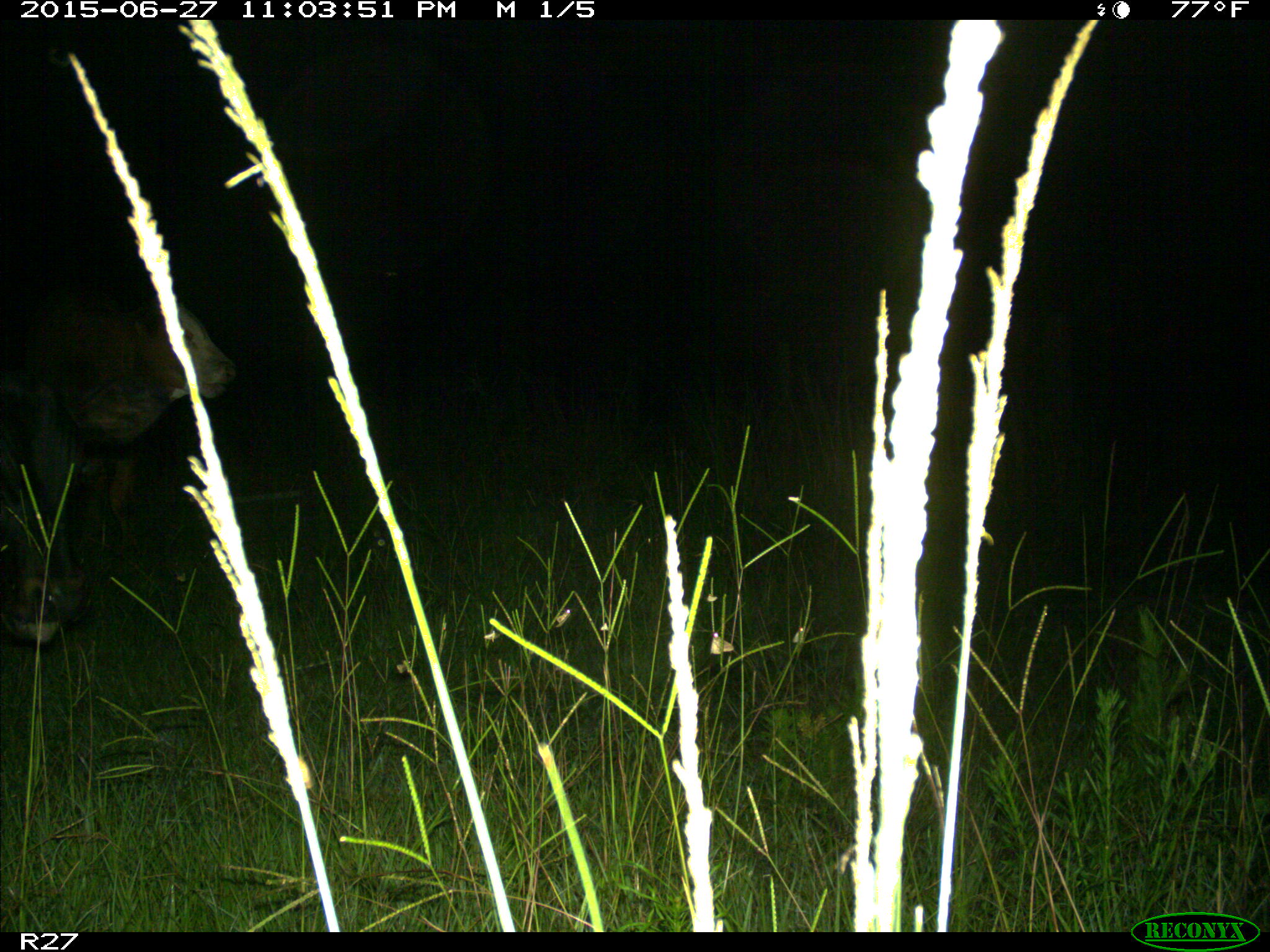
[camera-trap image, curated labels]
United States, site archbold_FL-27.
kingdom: Animalia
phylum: Chordata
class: Mammalia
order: Artiodactyla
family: Bovidae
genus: Bos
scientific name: Bos taurus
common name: domestic cow